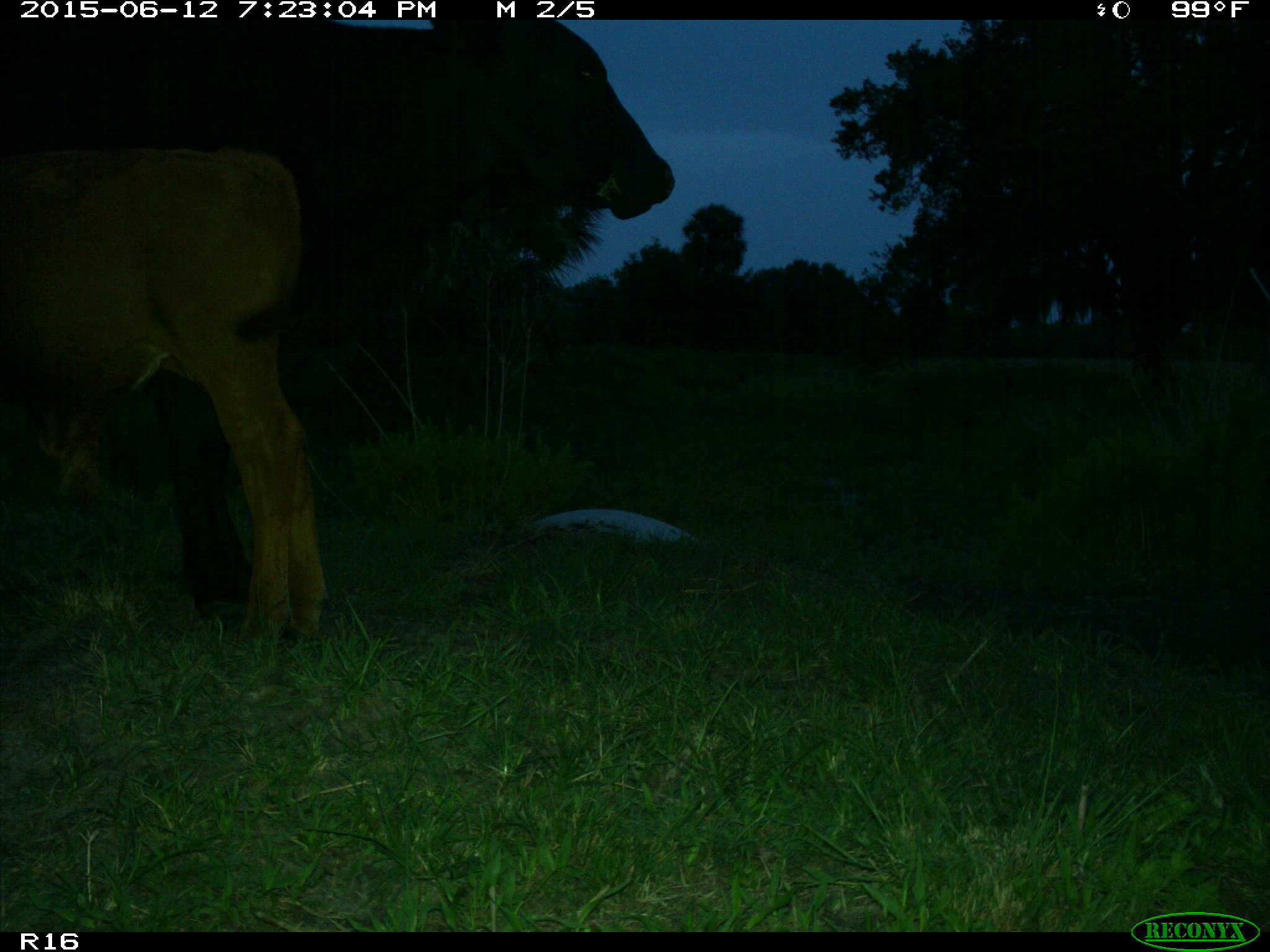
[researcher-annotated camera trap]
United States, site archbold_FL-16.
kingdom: Animalia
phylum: Chordata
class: Mammalia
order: Artiodactyla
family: Bovidae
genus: Bos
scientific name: Bos taurus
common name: domestic cow